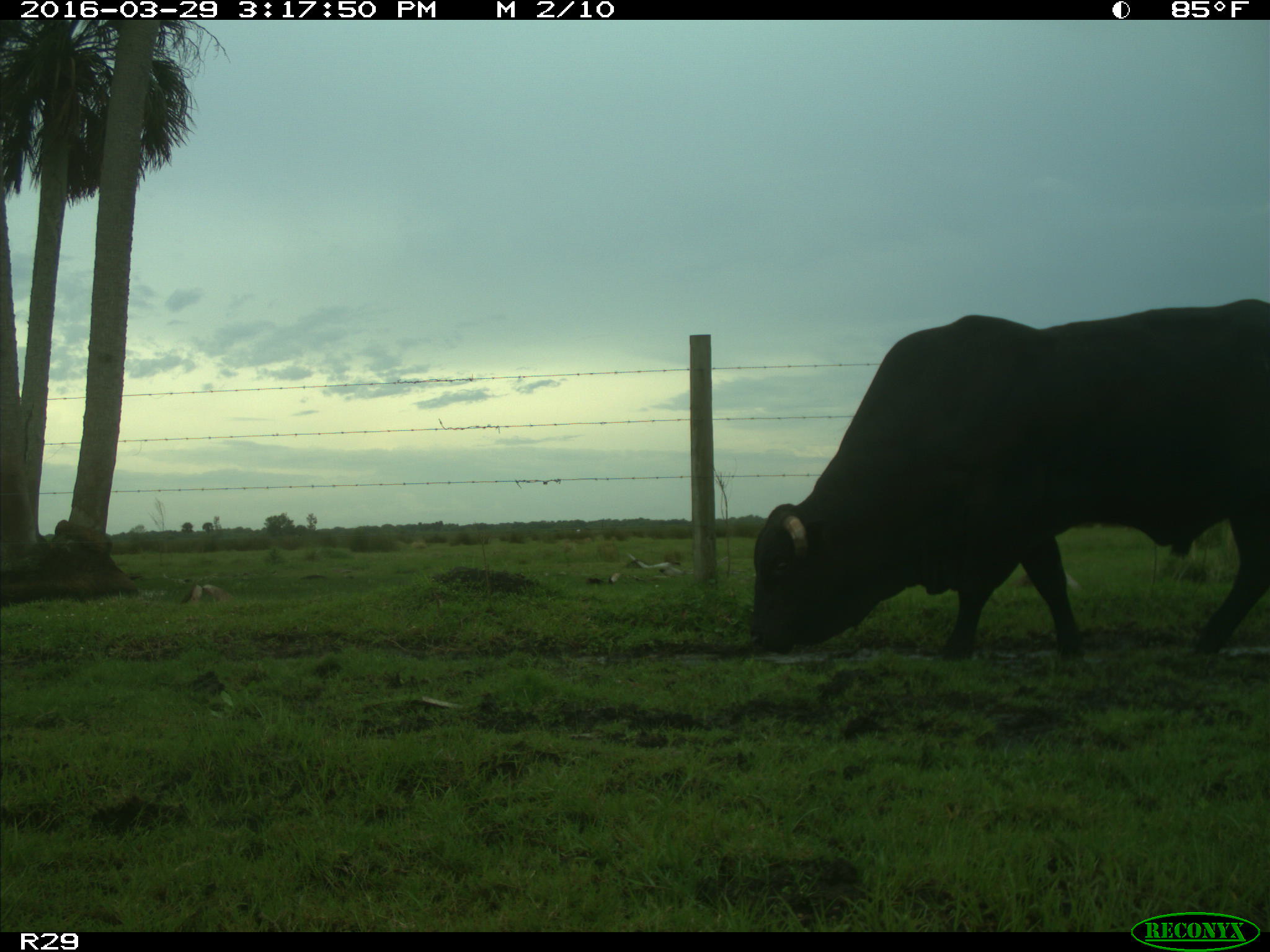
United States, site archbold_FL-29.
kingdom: Animalia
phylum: Chordata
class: Mammalia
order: Artiodactyla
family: Bovidae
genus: Bos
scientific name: Bos taurus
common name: domestic cow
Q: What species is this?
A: Bos taurus (domestic cow).